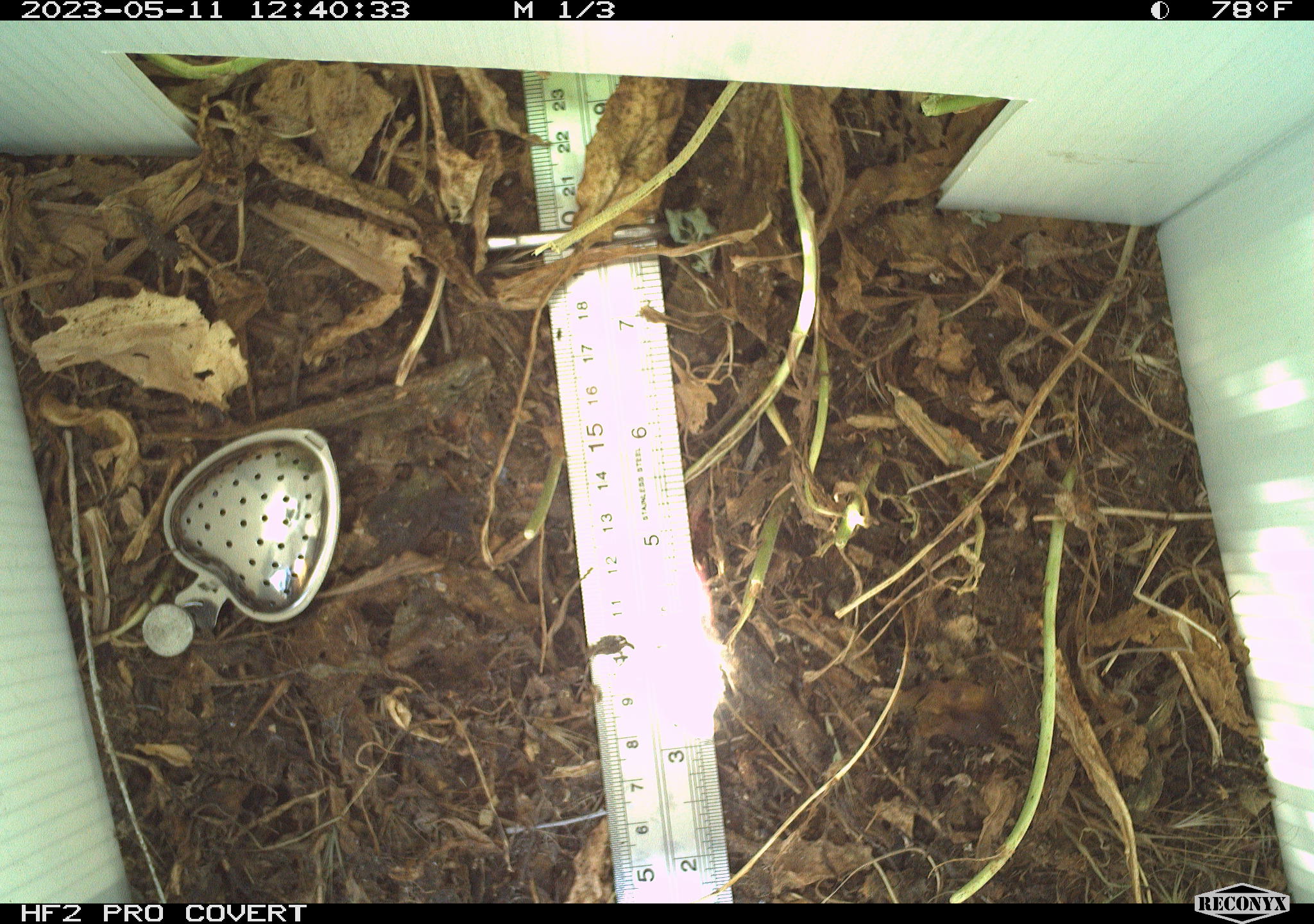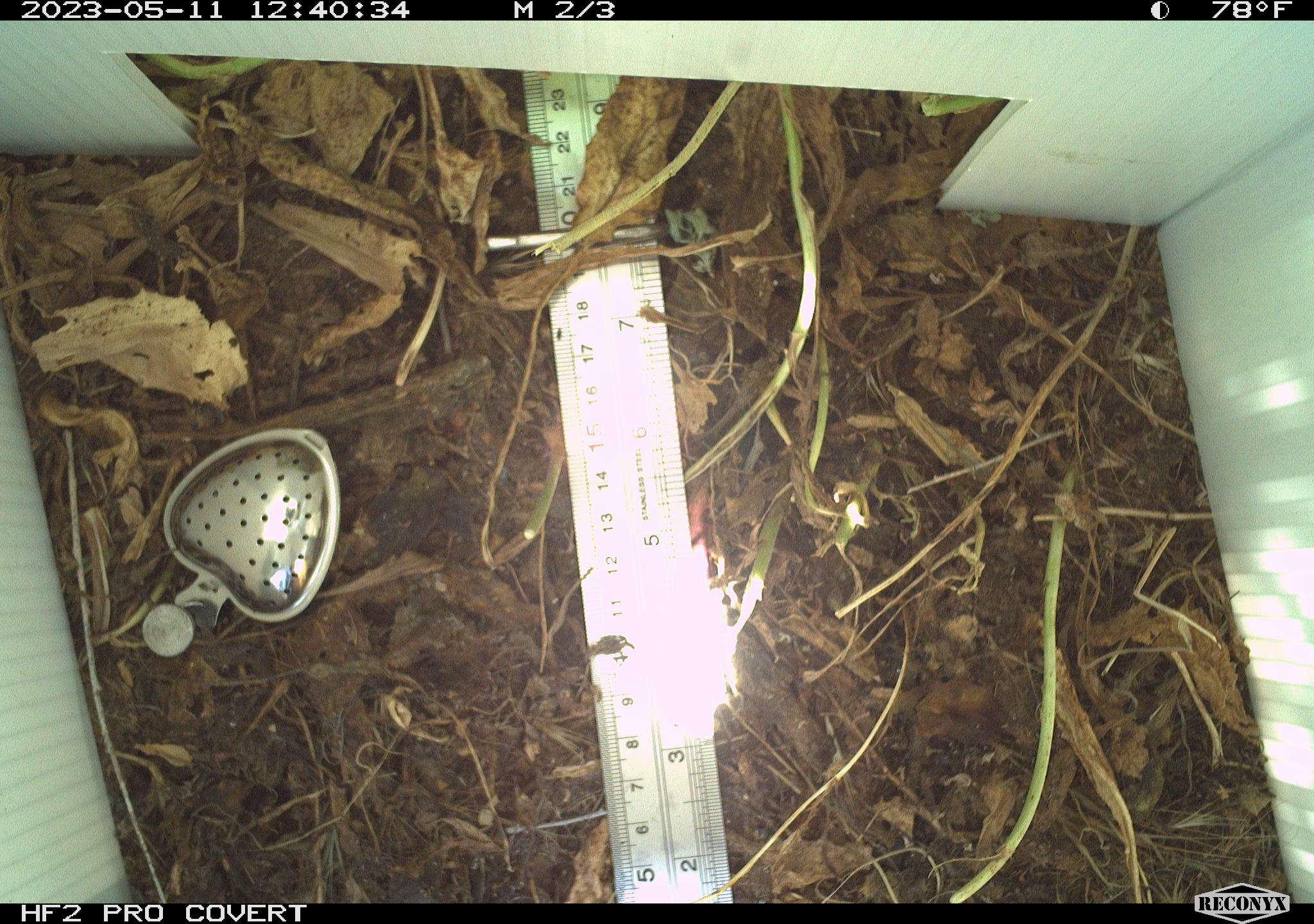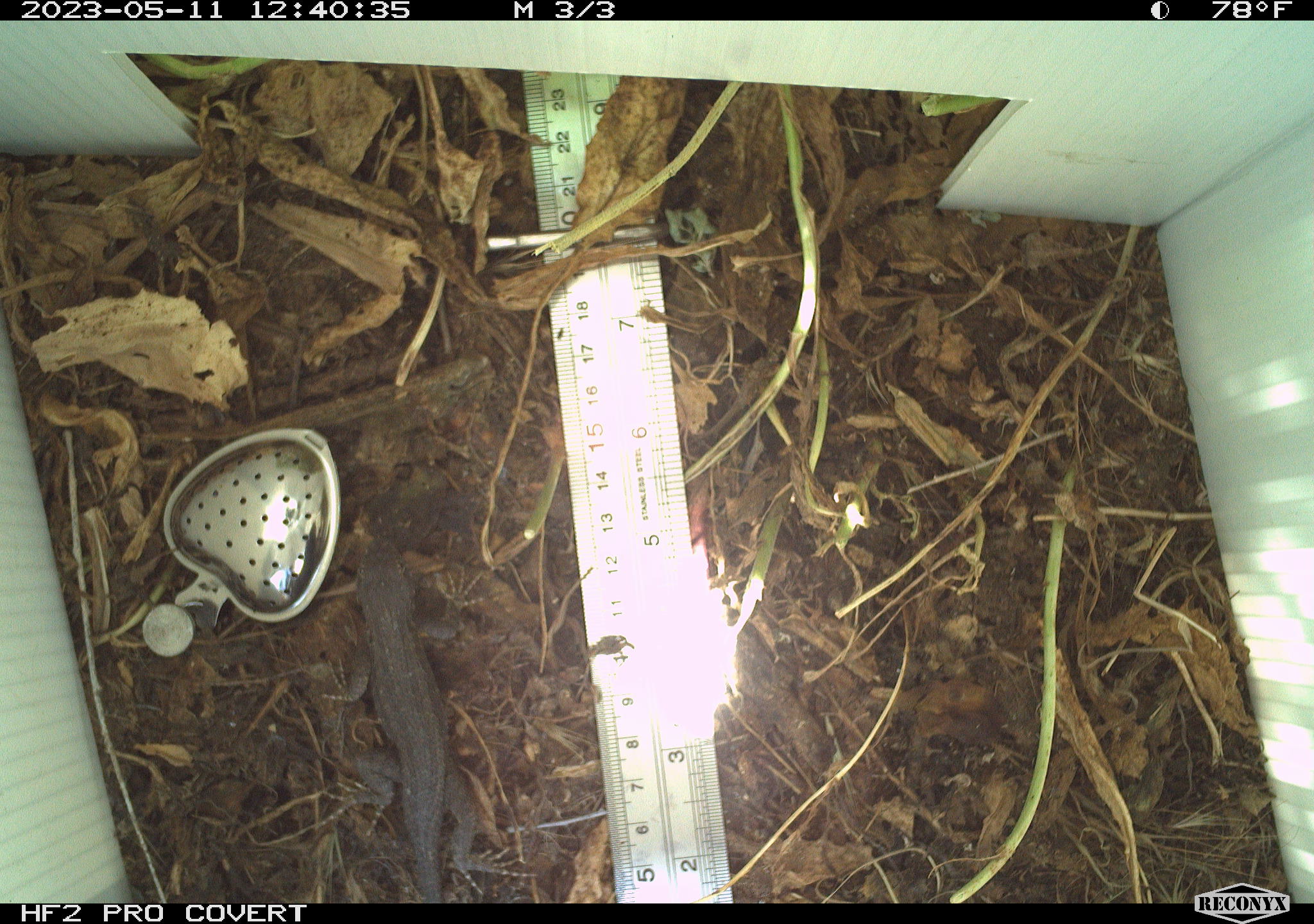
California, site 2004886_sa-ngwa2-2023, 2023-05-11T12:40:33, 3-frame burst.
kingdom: Animalia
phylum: Chordata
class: Reptilia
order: Squamata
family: Phrynosomatidae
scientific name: Phrynosomatidae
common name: phrynosomatid lizards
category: phrynosomatidae family